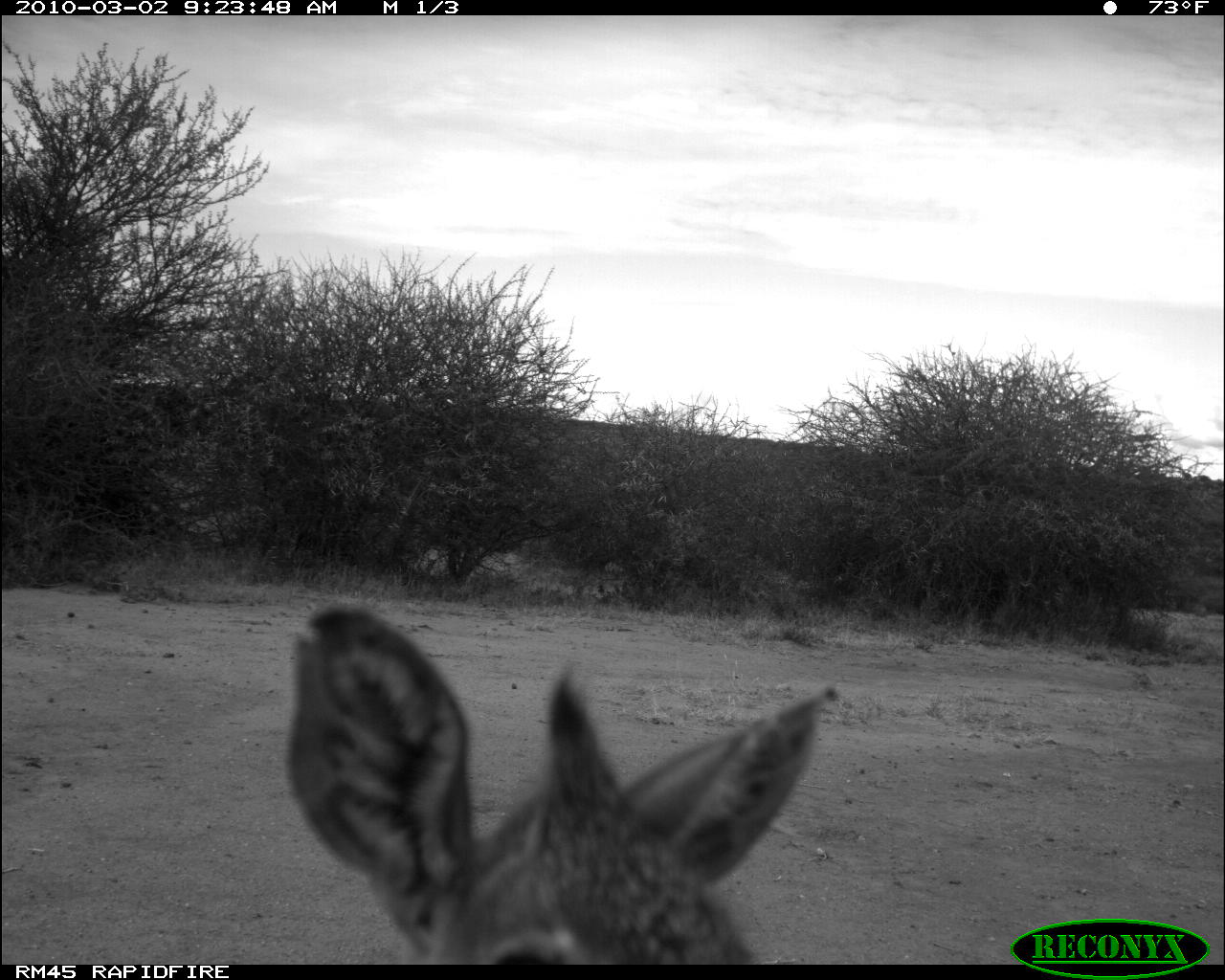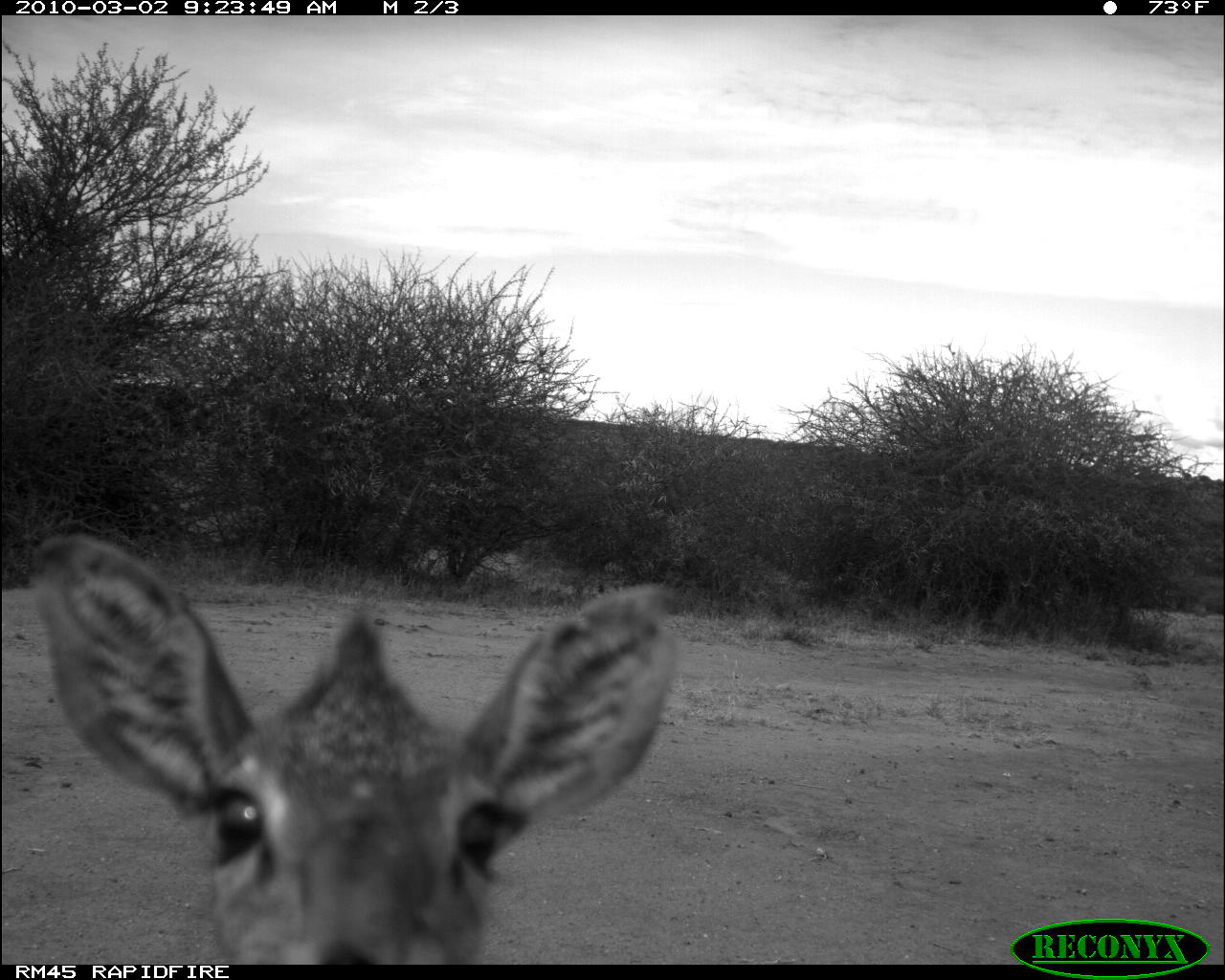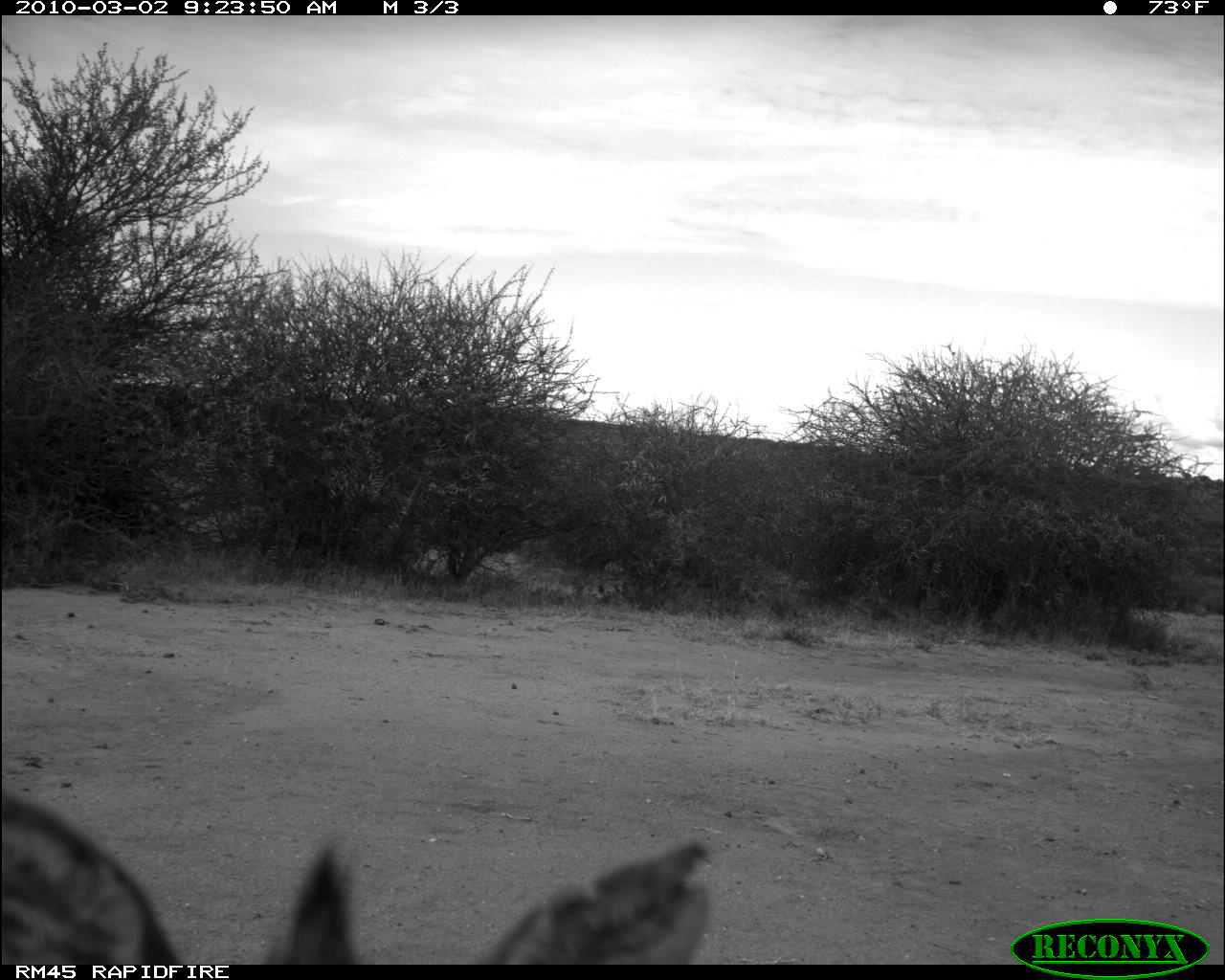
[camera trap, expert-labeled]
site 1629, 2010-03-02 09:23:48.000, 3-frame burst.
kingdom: Animalia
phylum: Chordata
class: Mammalia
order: Artiodactyla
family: Bovidae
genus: Madoqua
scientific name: Madoqua guentheri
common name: günther's dik-dik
Madoqua guentheri (günther's dik-dik), count 1.